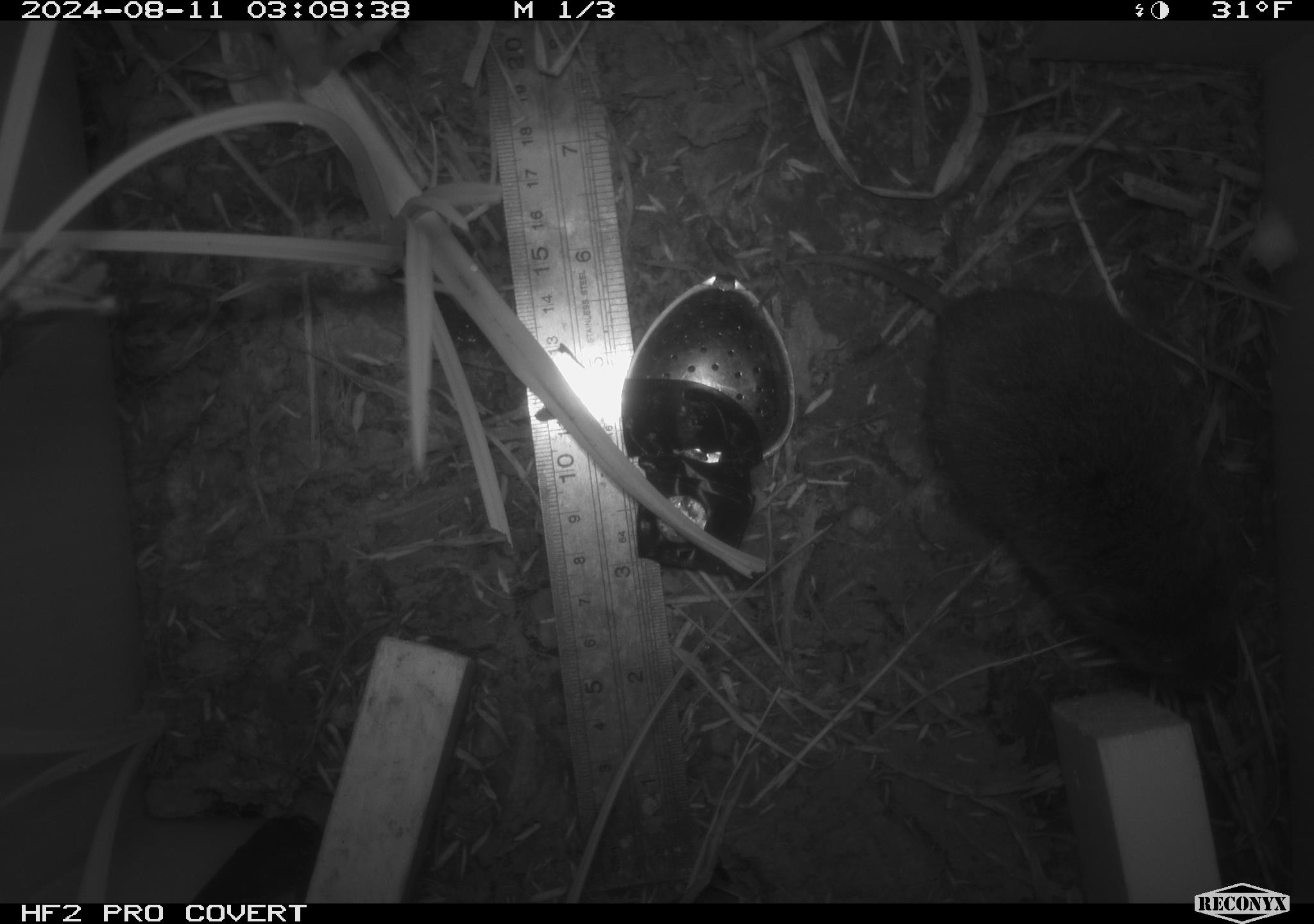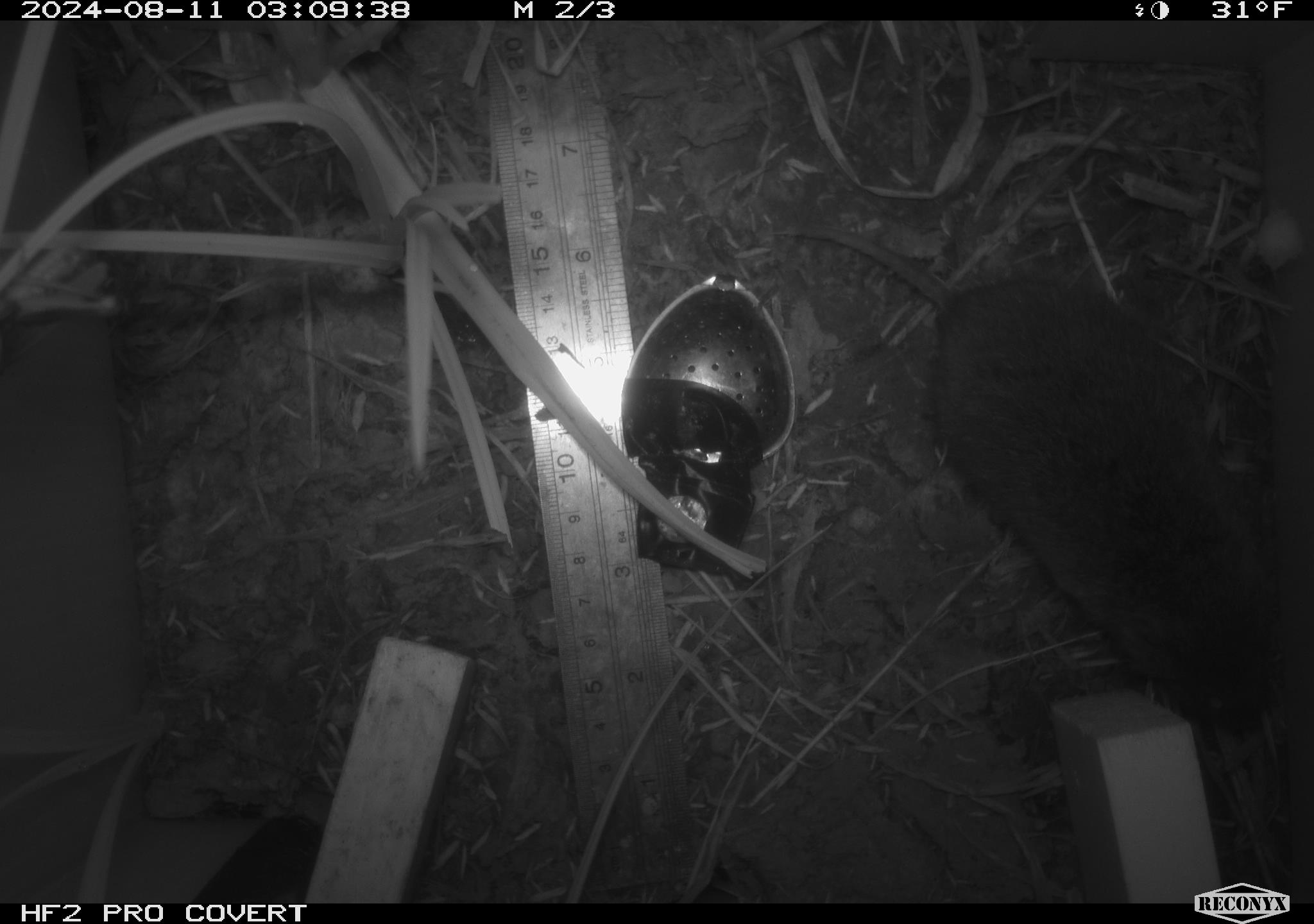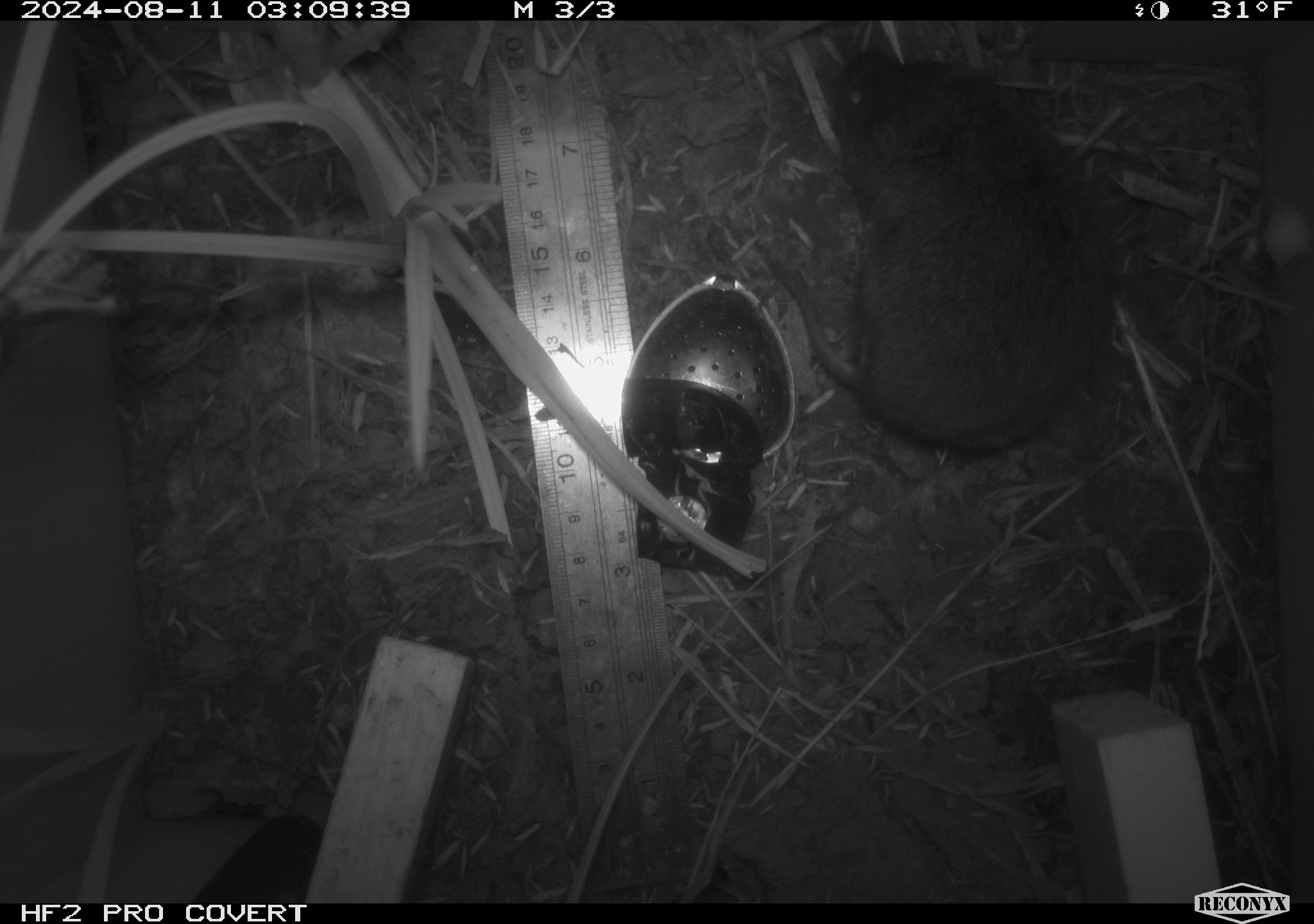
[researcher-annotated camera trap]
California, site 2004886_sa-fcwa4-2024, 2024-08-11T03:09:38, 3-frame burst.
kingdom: Animalia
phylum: Chordata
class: Mammalia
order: Rodentia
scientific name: Rodentia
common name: rodent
Rodent (Rodentia).